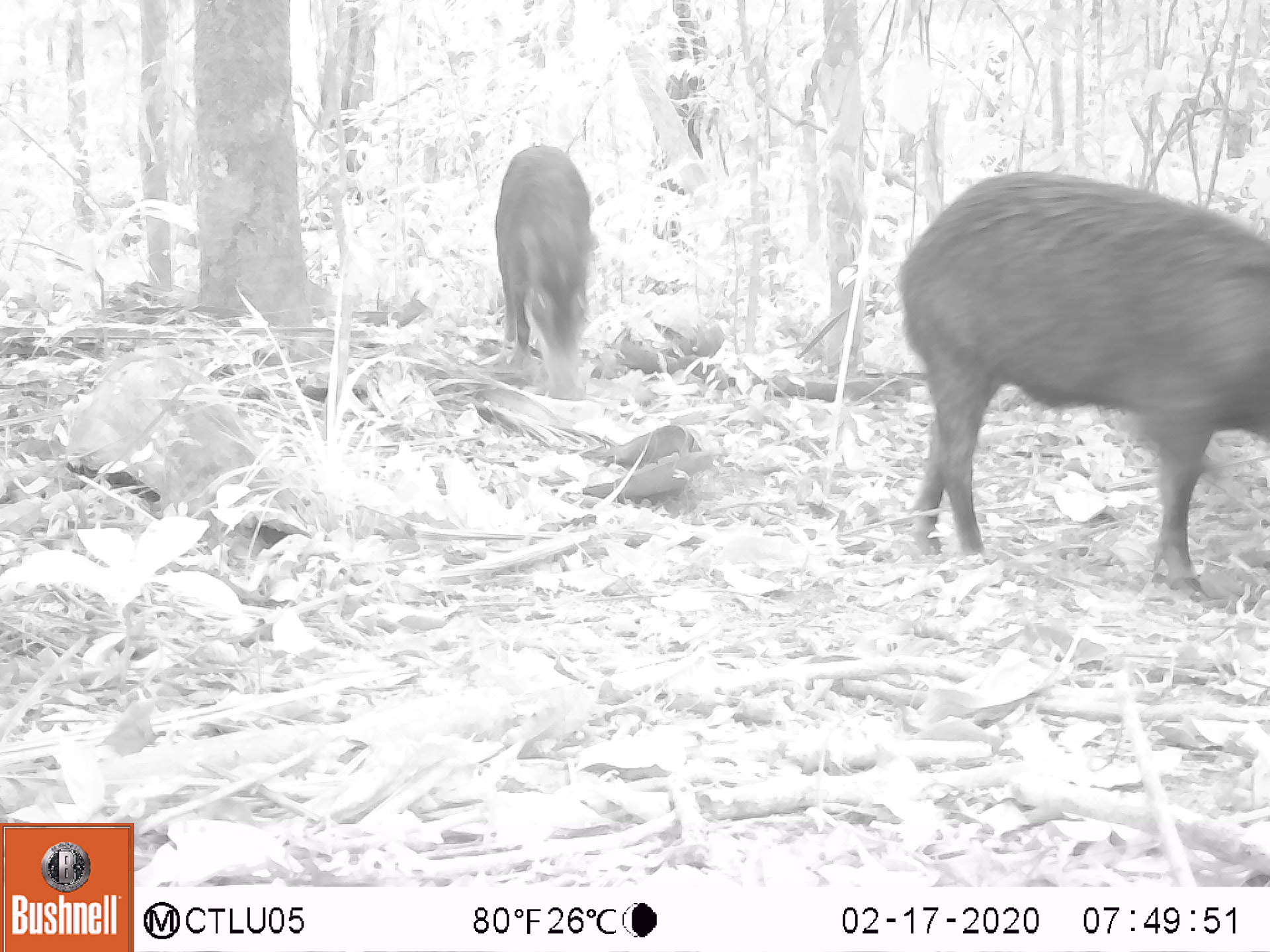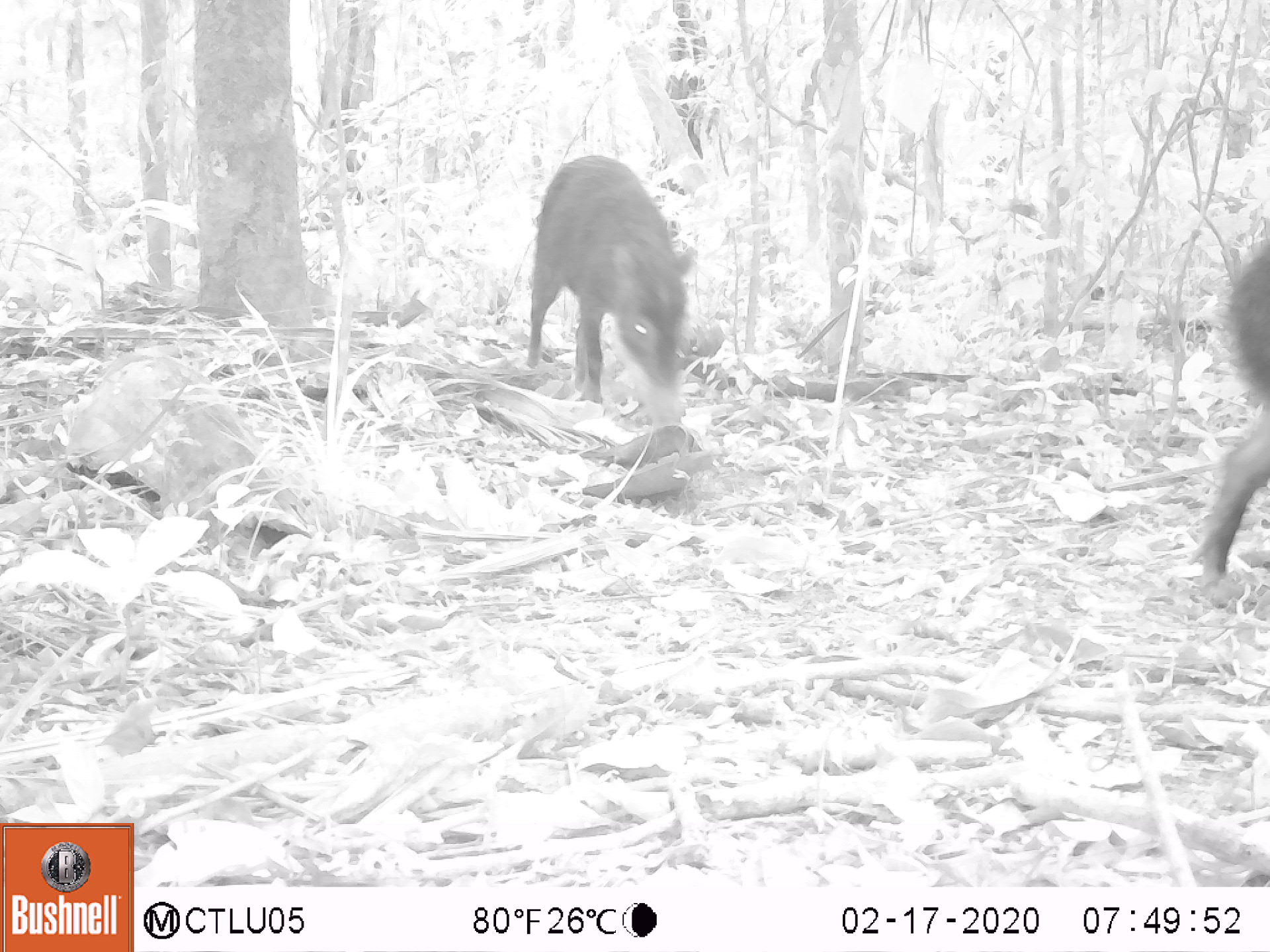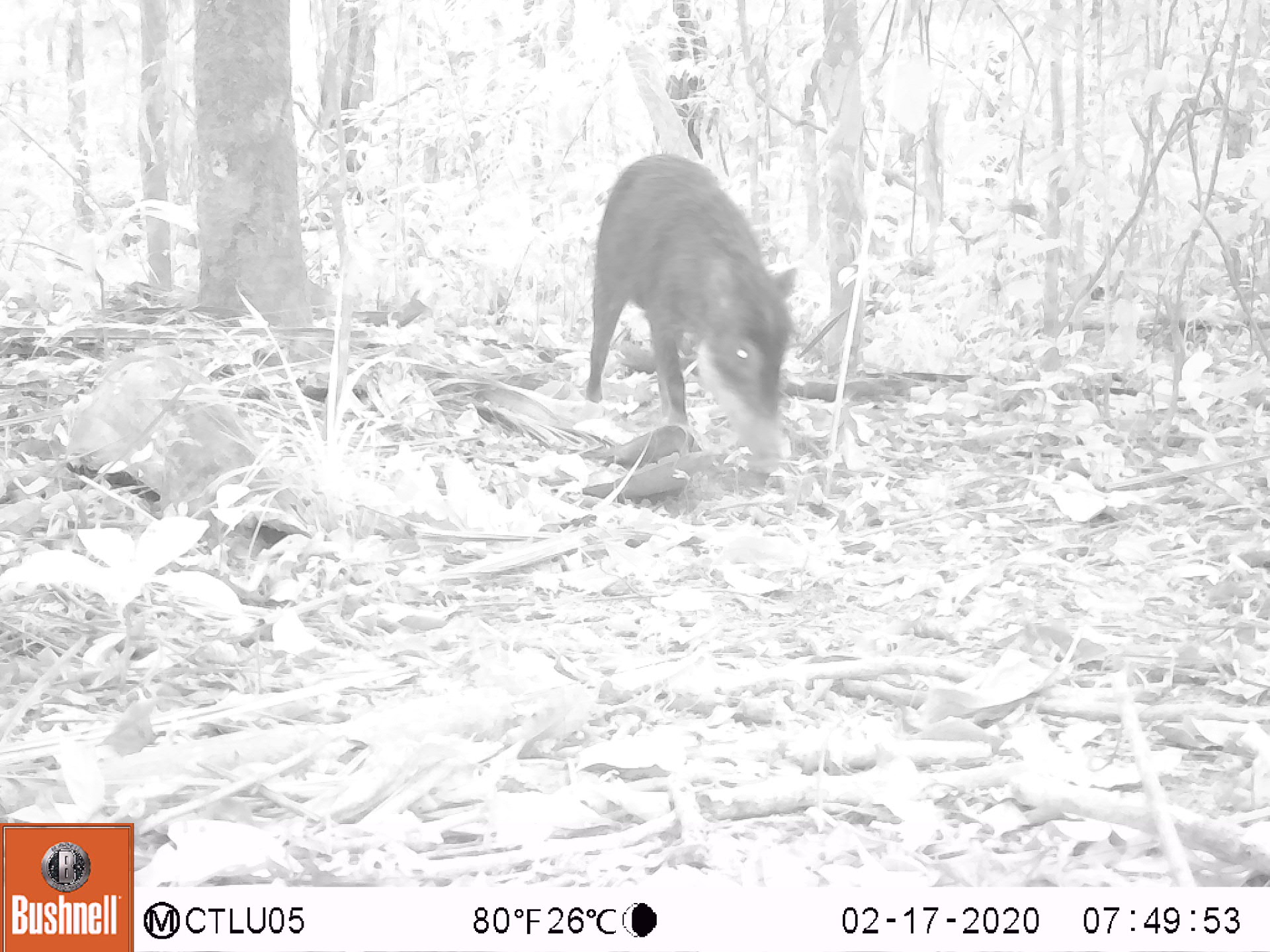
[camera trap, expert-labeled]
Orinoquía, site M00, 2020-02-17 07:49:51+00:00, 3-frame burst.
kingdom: Animalia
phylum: Chordata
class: Mammalia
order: Artiodactyla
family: Tayassuidae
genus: Tayassu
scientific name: Tayassu pecari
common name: white-lipped peccary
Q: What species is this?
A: White-lipped peccary (Tayassu pecari).